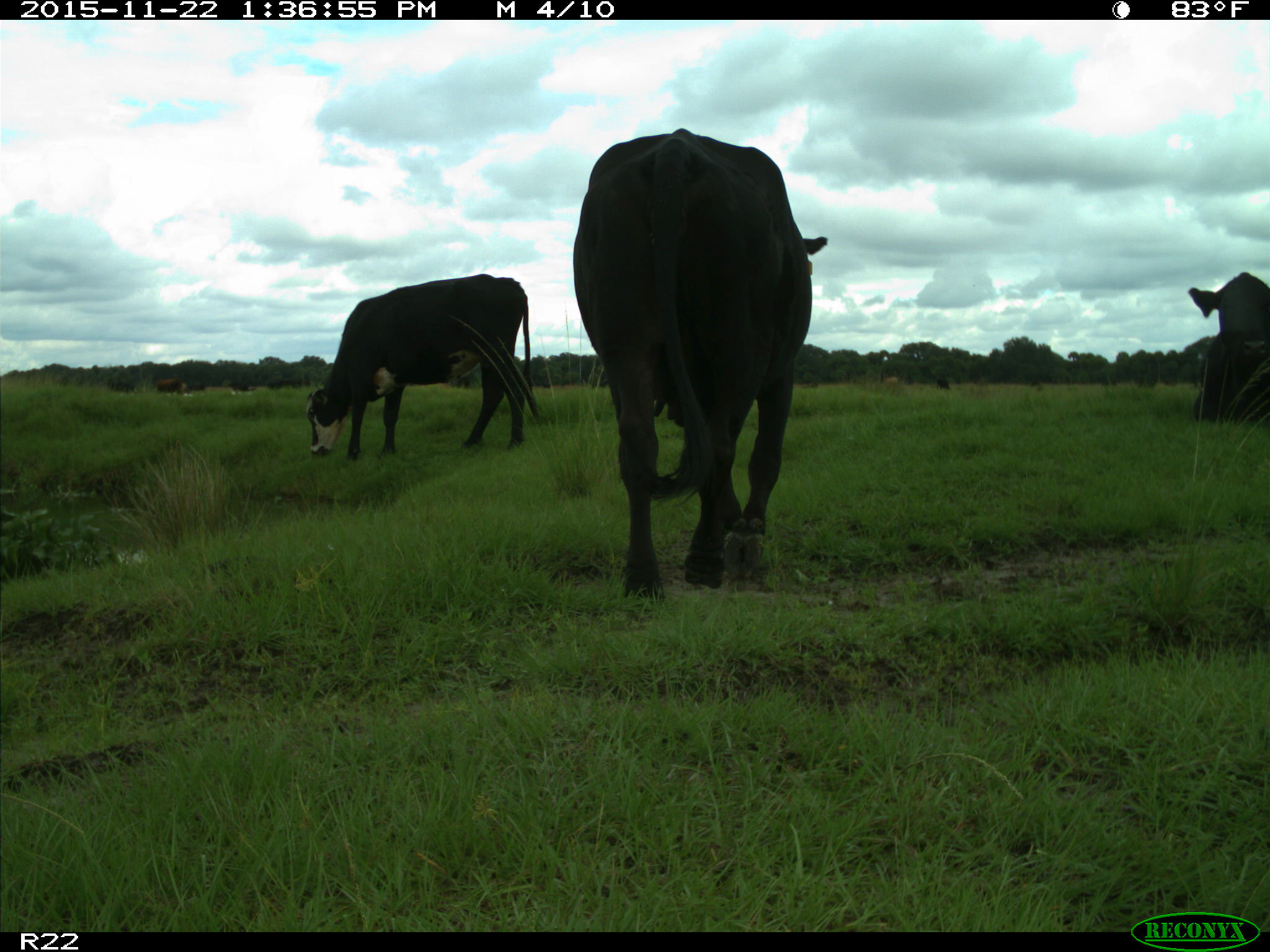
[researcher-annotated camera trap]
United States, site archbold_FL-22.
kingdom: Animalia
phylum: Chordata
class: Mammalia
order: Artiodactyla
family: Bovidae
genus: Bos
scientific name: Bos taurus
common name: domestic cow